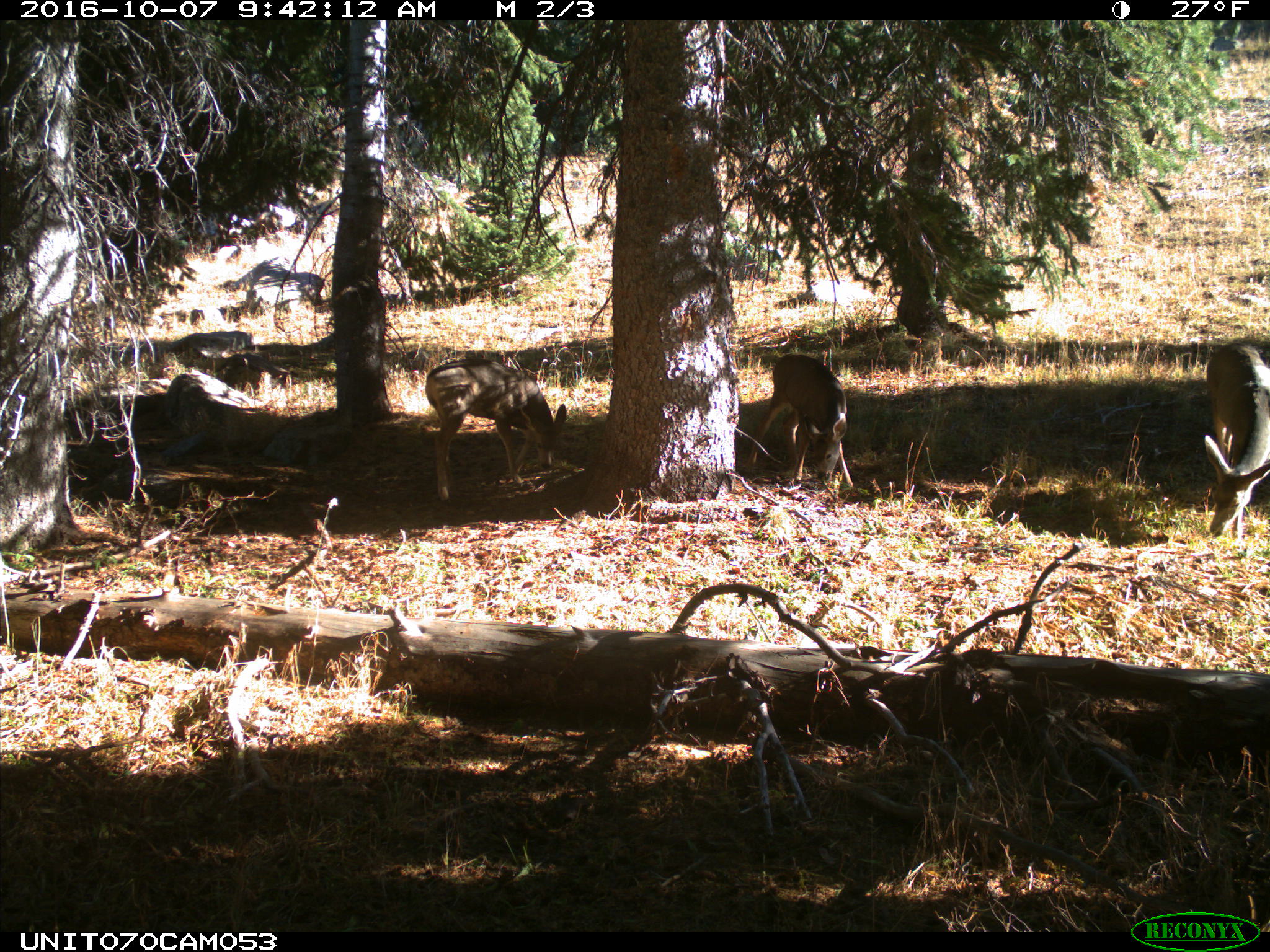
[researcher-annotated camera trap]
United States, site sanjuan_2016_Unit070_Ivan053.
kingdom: Animalia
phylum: Chordata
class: Mammalia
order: Artiodactyla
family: Cervidae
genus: Odocoileus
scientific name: Odocoileus hemionus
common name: mule deer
Odocoileus hemionus (mule deer).